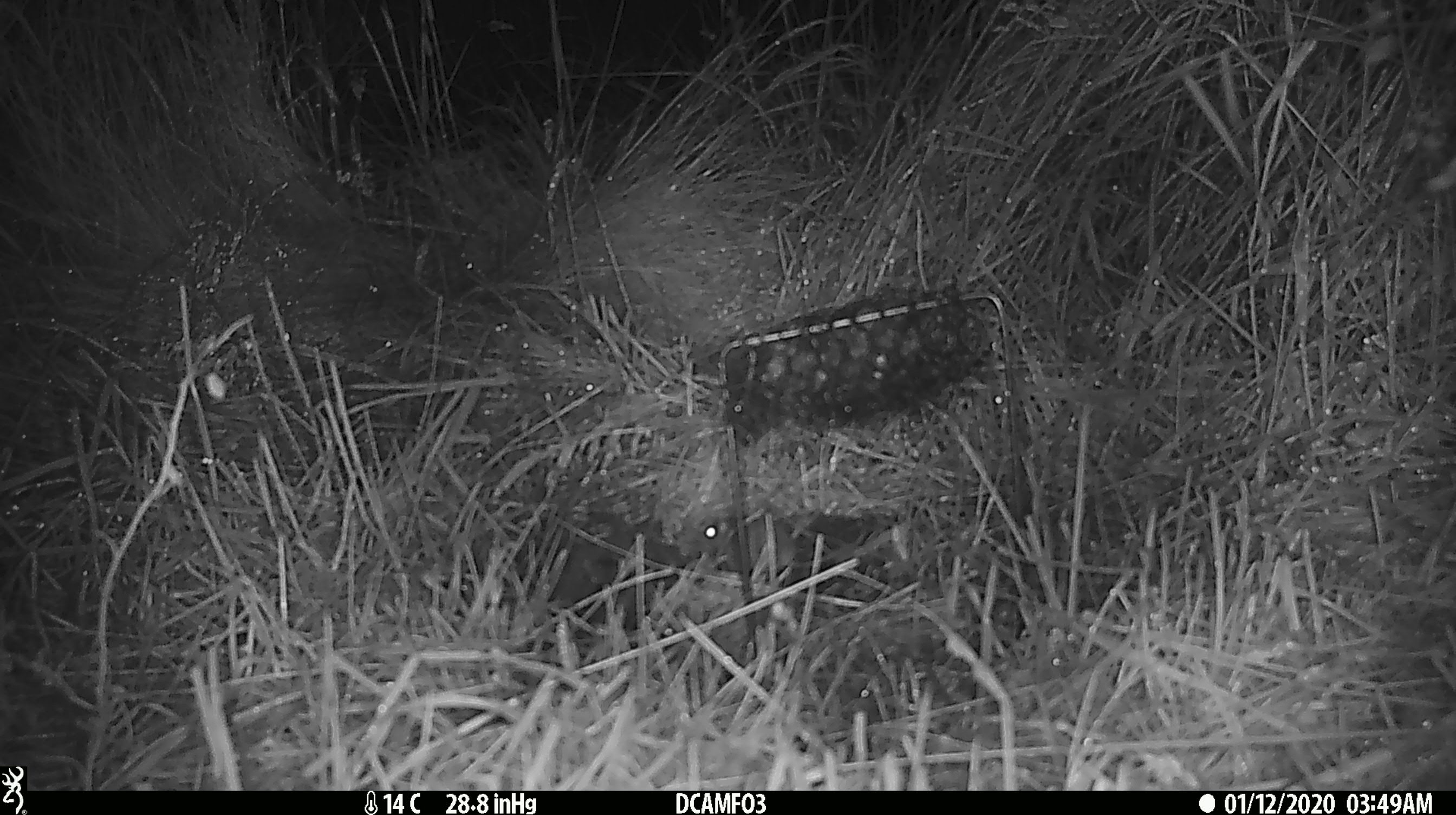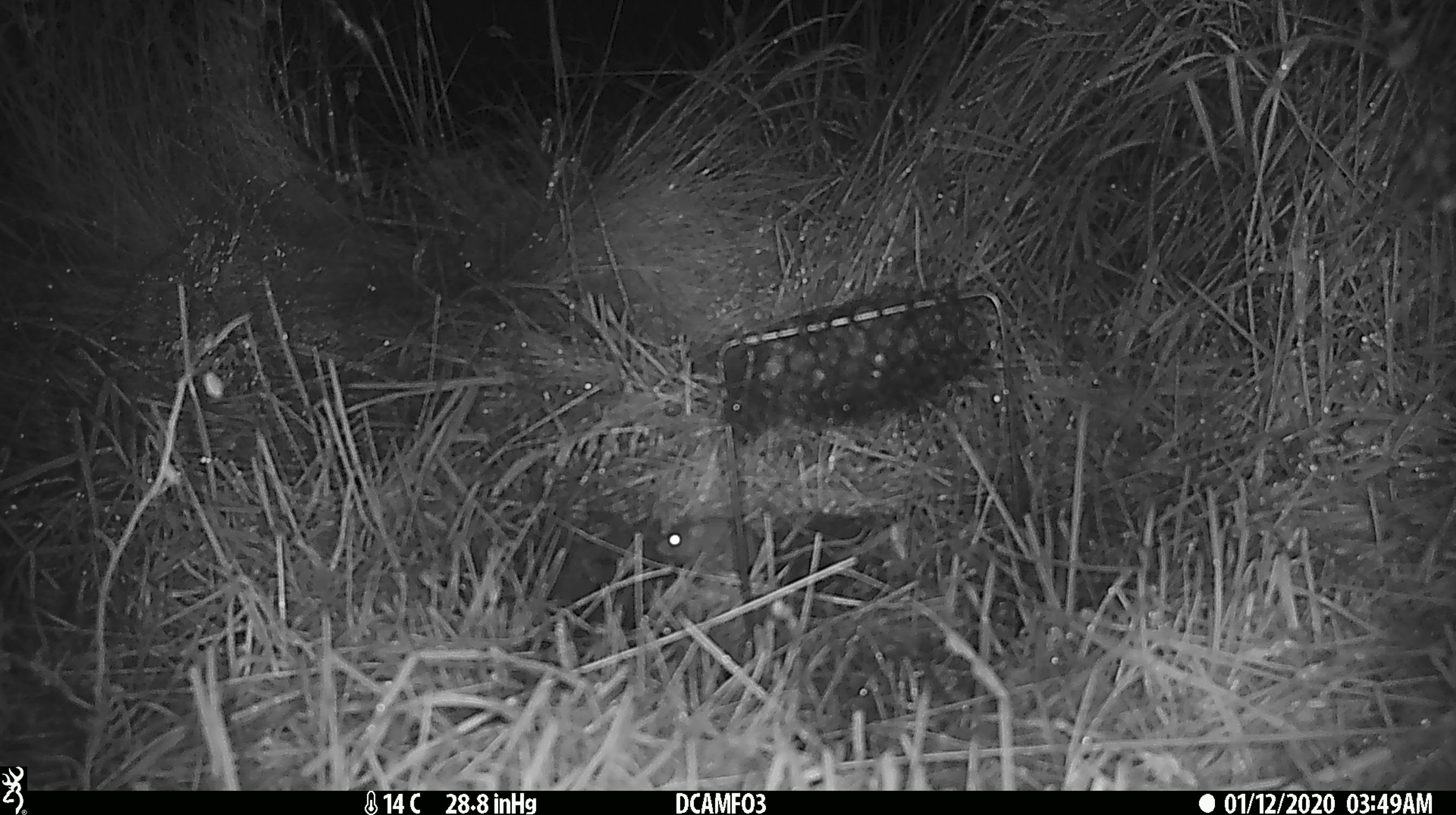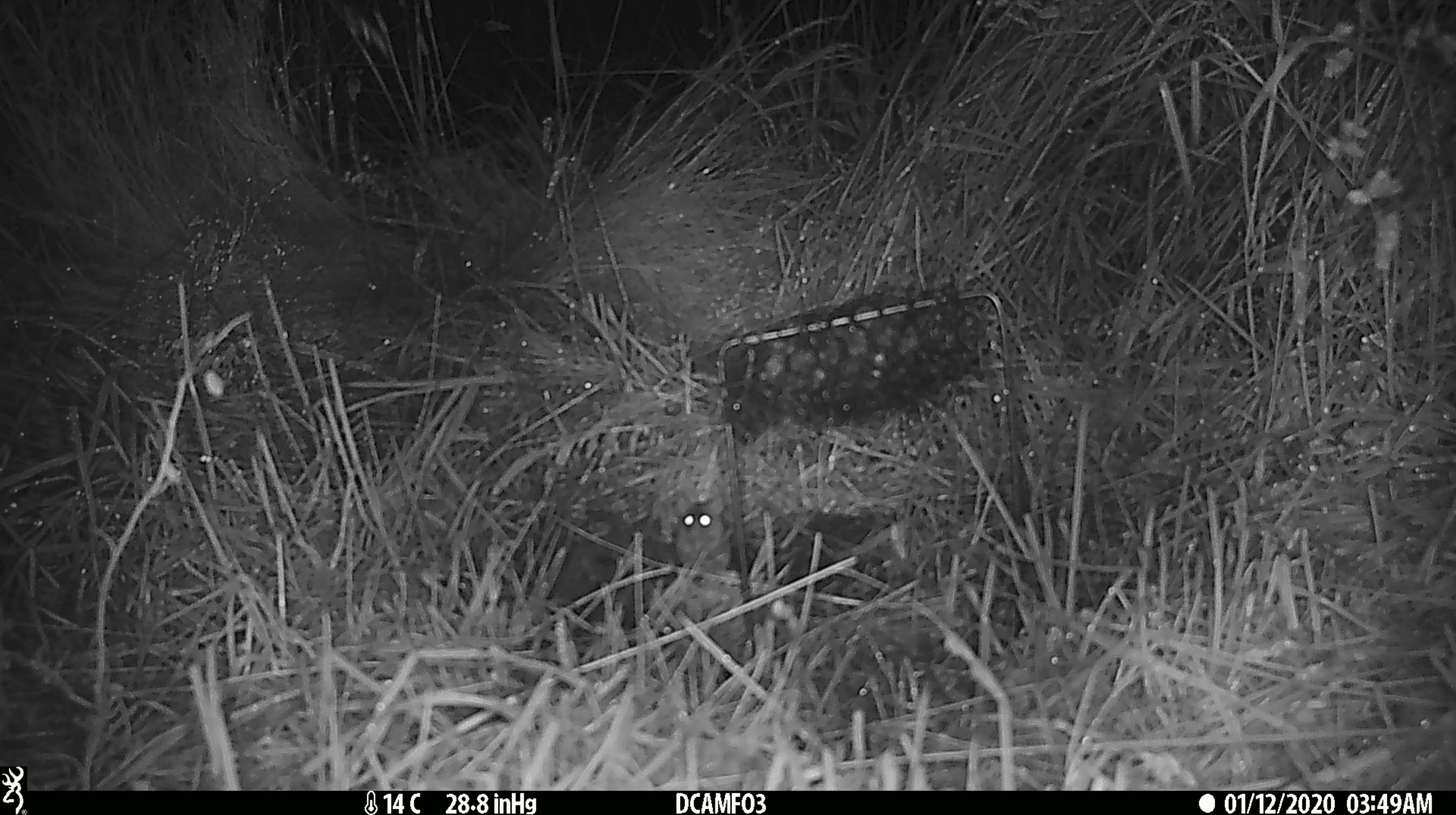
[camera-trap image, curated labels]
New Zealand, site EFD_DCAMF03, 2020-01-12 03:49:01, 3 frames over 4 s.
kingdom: Animalia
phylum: Chordata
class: Mammalia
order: Rodentia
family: Muridae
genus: Mus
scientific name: Mus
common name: mouse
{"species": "mouse (Mus)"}